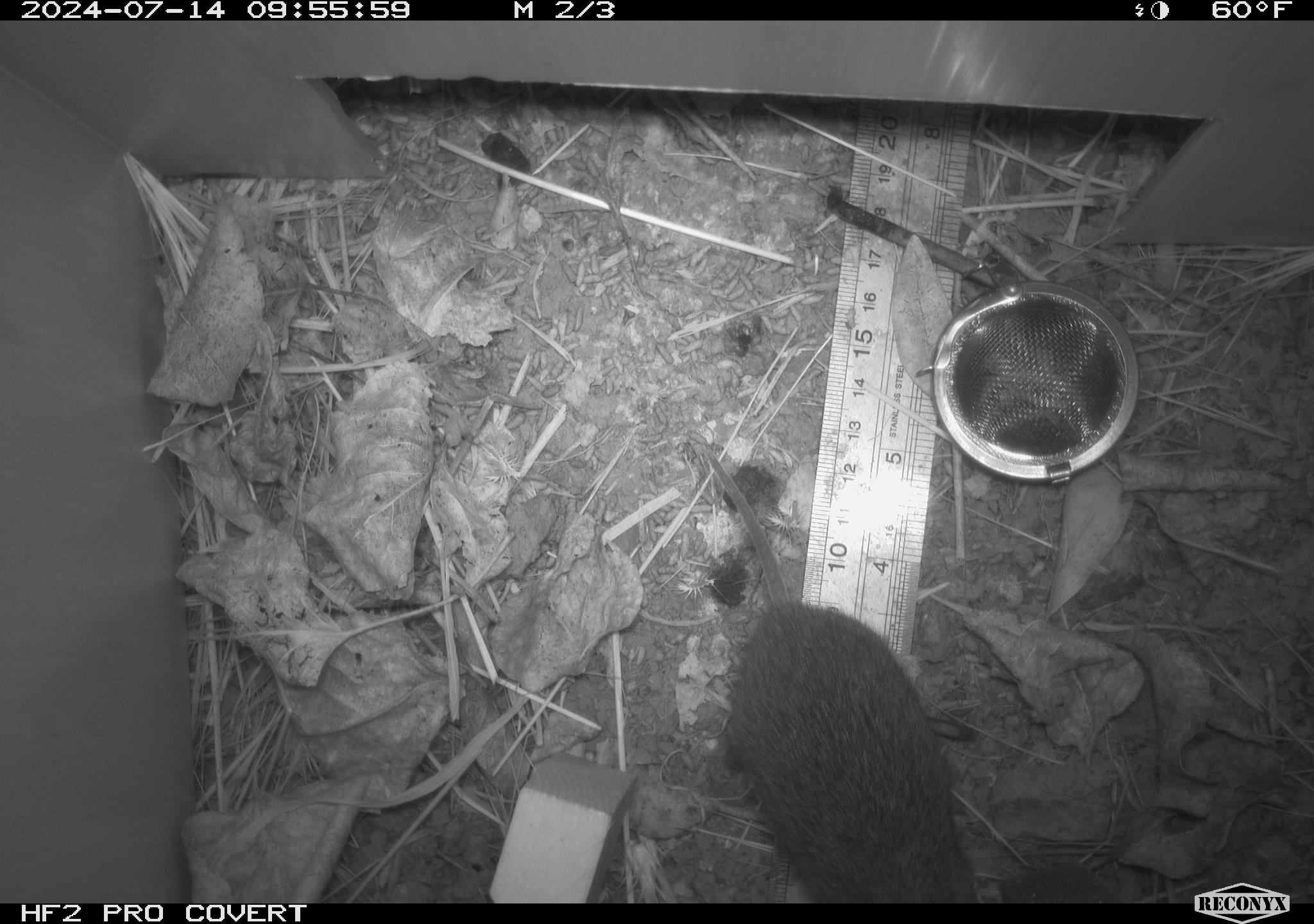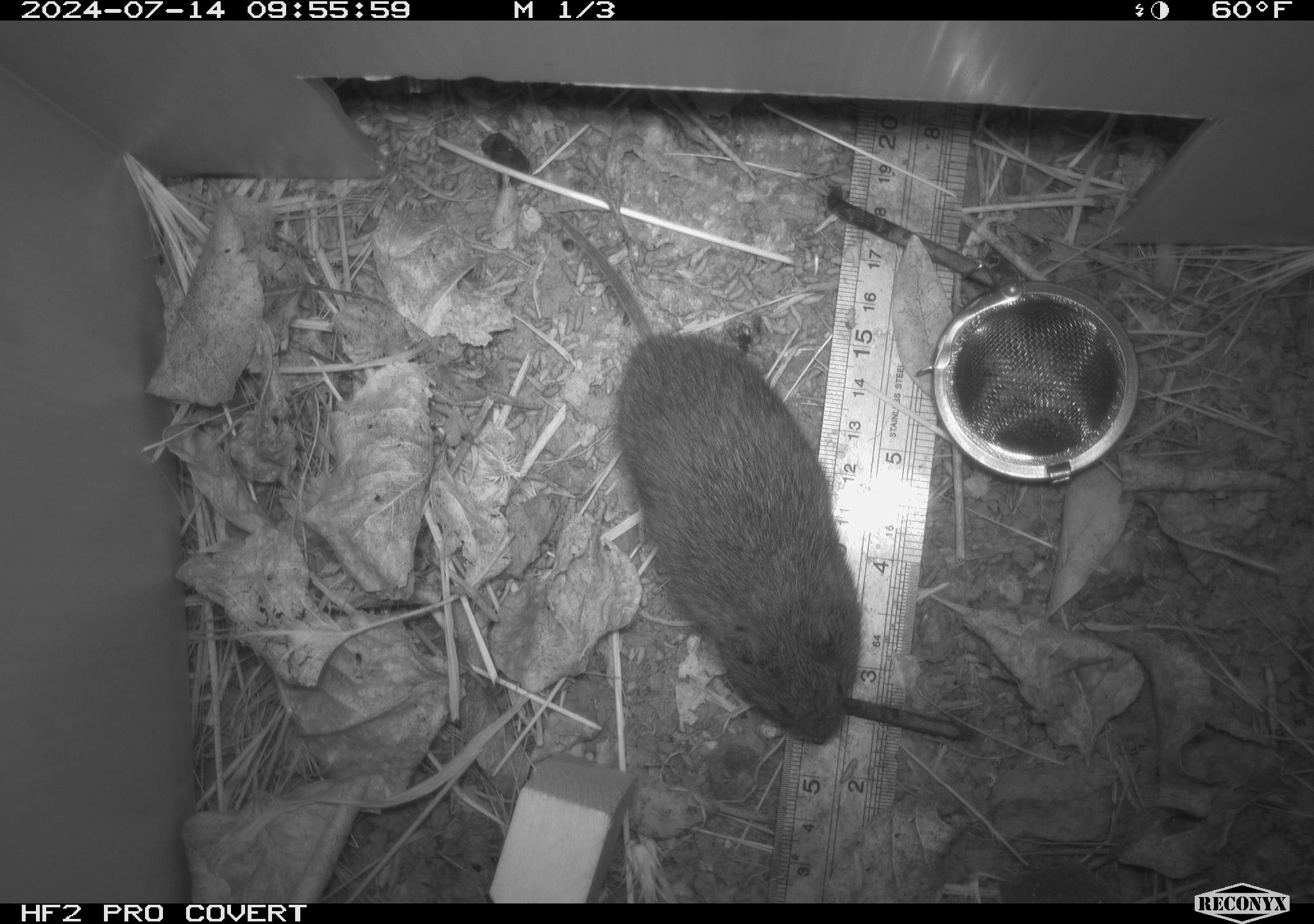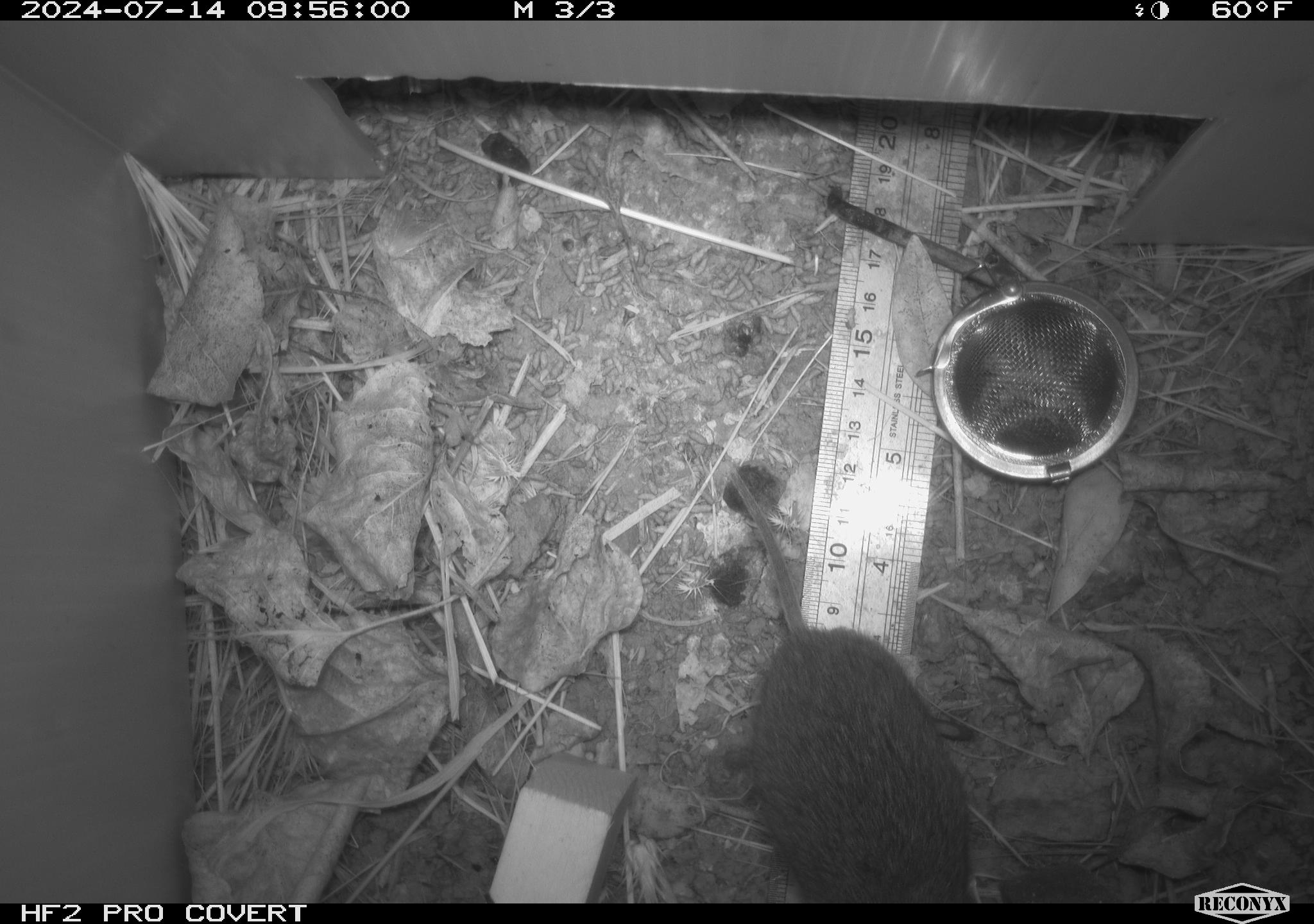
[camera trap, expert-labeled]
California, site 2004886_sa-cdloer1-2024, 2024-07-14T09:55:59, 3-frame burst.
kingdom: Animalia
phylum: Chordata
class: Mammalia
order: Rodentia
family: Cricetidae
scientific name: Arvicolinae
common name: voles, lemmings, and muskrats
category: arvicolinae subfamily